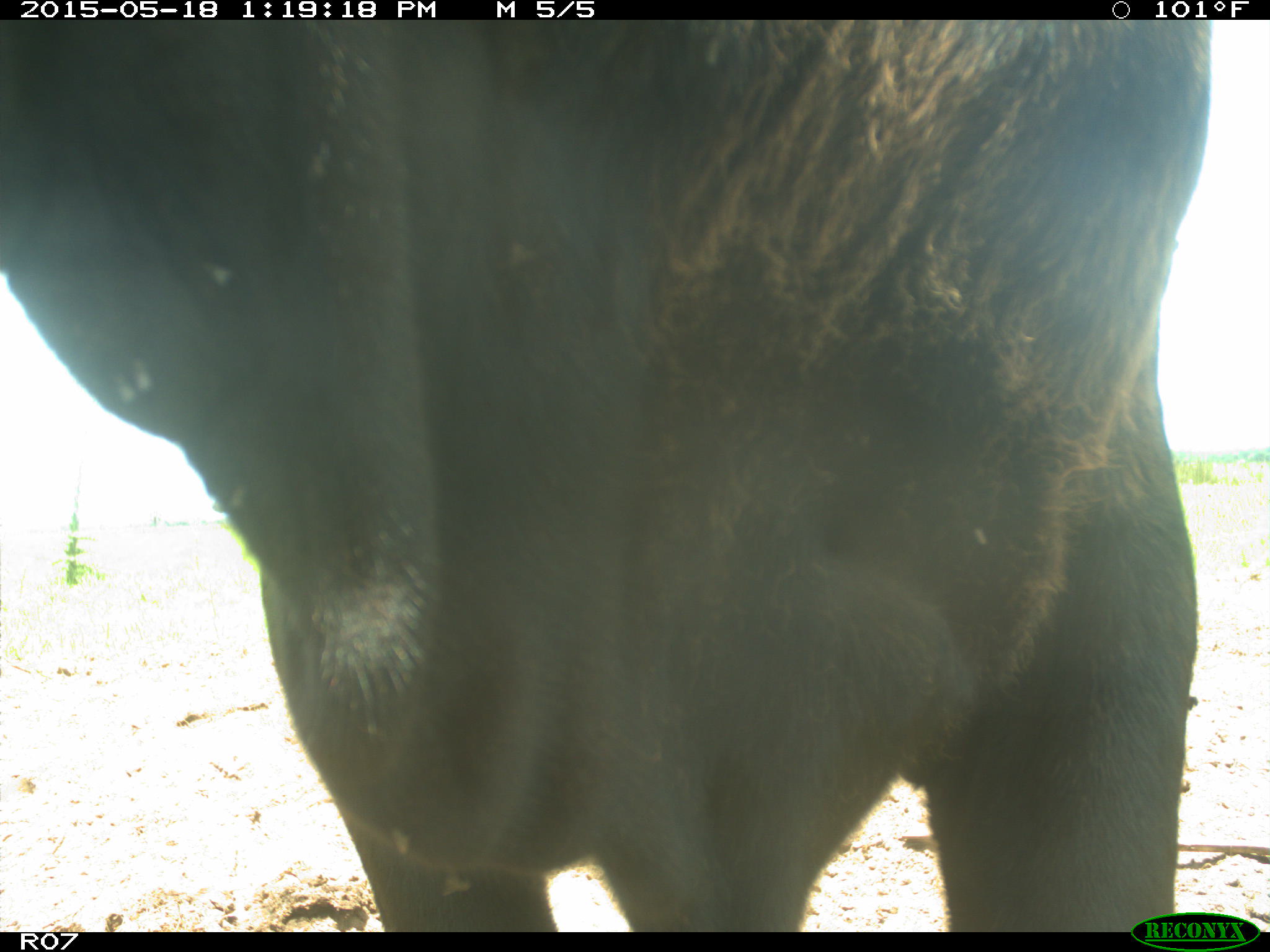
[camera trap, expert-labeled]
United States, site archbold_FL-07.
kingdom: Animalia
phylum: Chordata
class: Mammalia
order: Artiodactyla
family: Bovidae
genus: Bos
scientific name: Bos taurus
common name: domestic cow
Bos taurus (domestic cow).